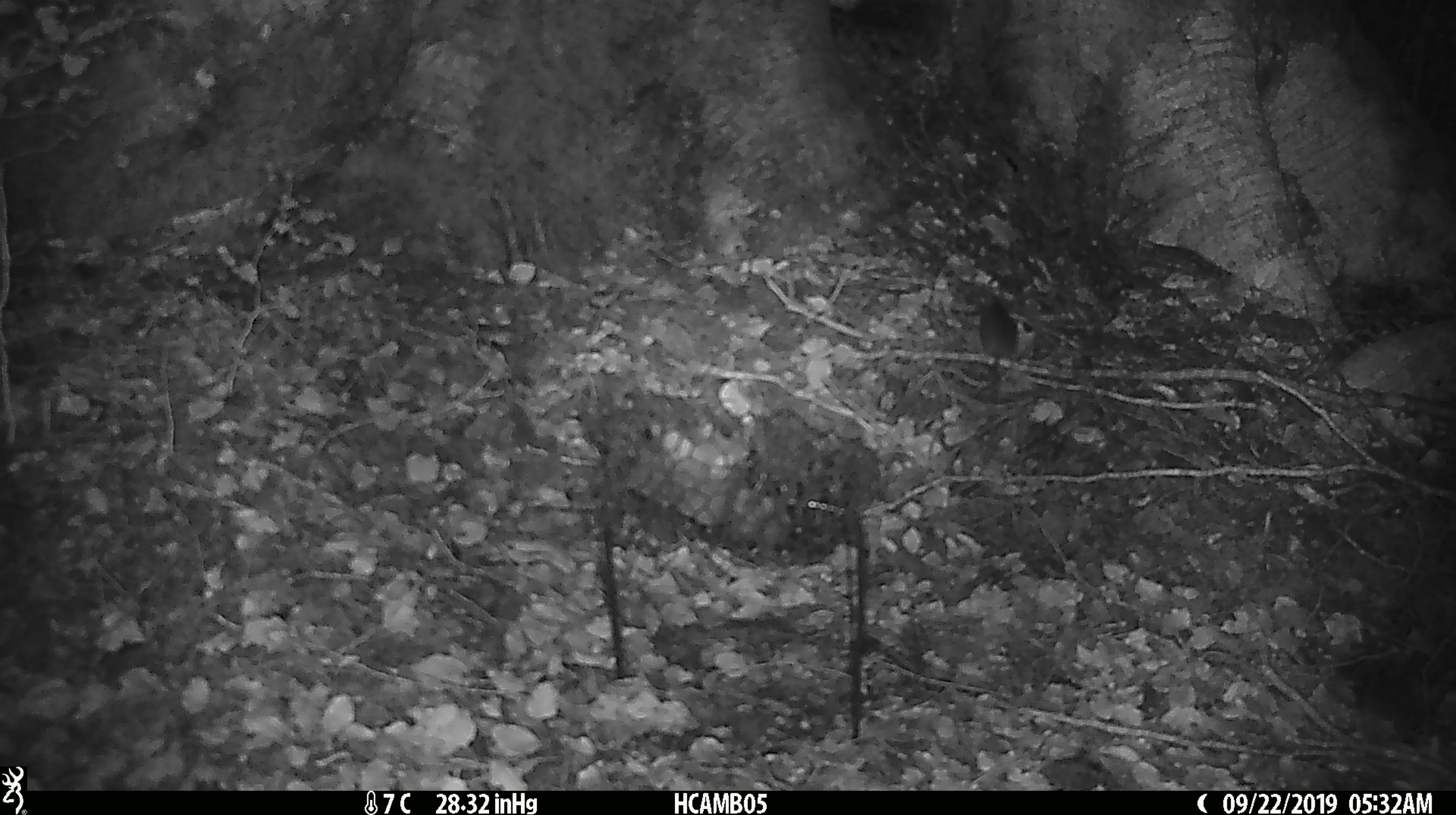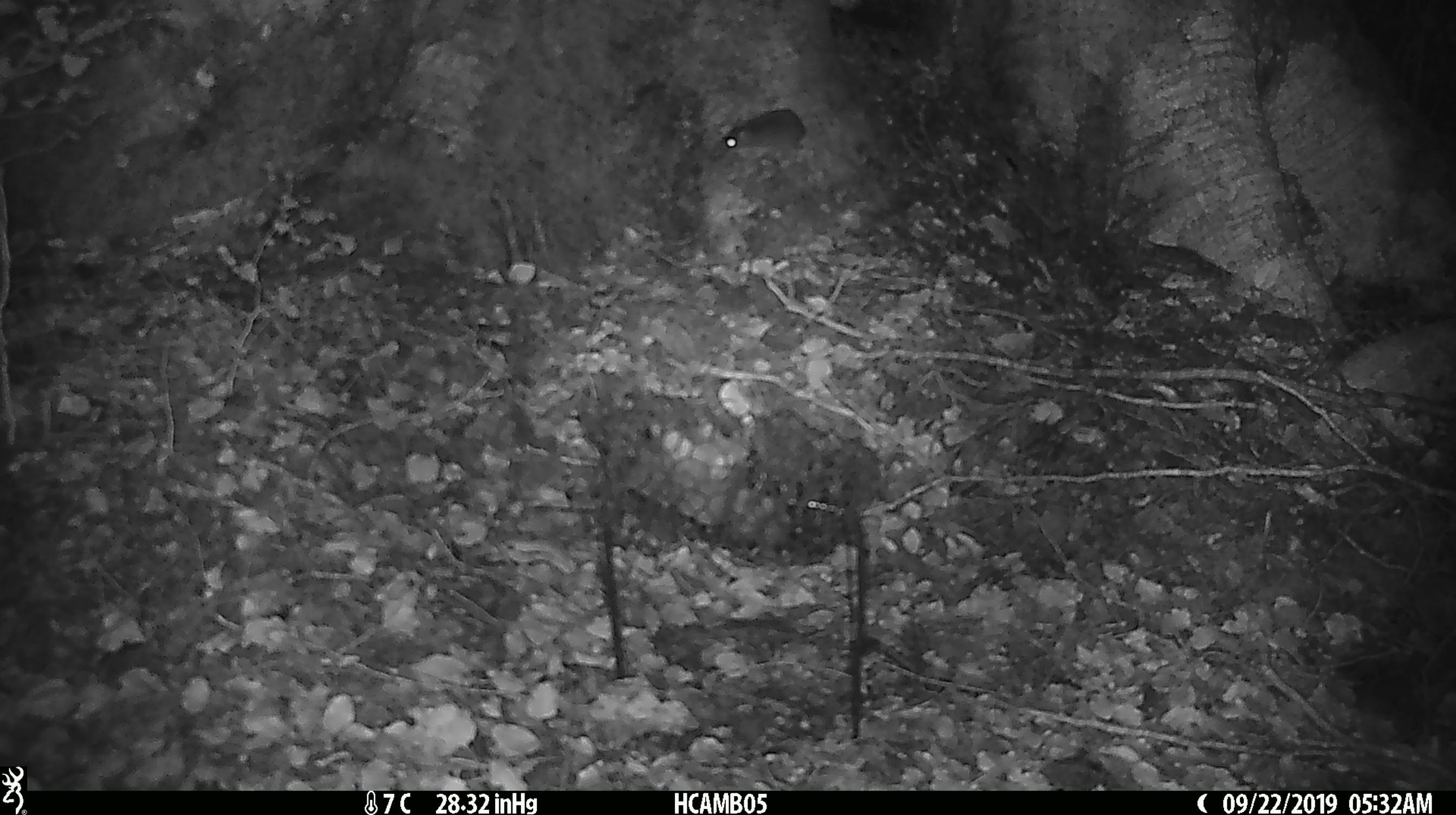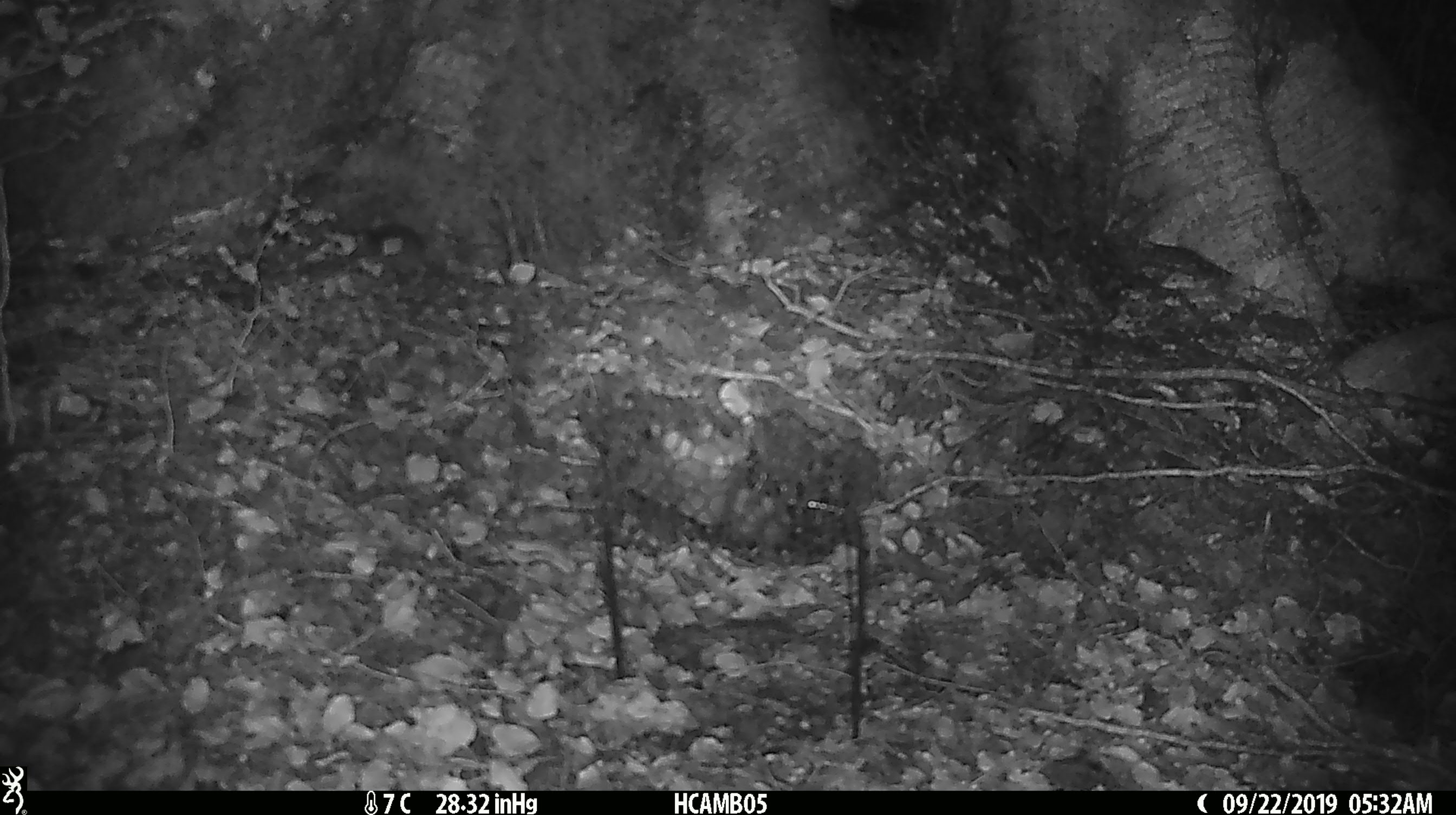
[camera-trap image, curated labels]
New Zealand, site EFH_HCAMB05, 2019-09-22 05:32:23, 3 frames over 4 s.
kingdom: Animalia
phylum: Chordata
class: Mammalia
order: Rodentia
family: Muridae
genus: Mus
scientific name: Mus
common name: mouse